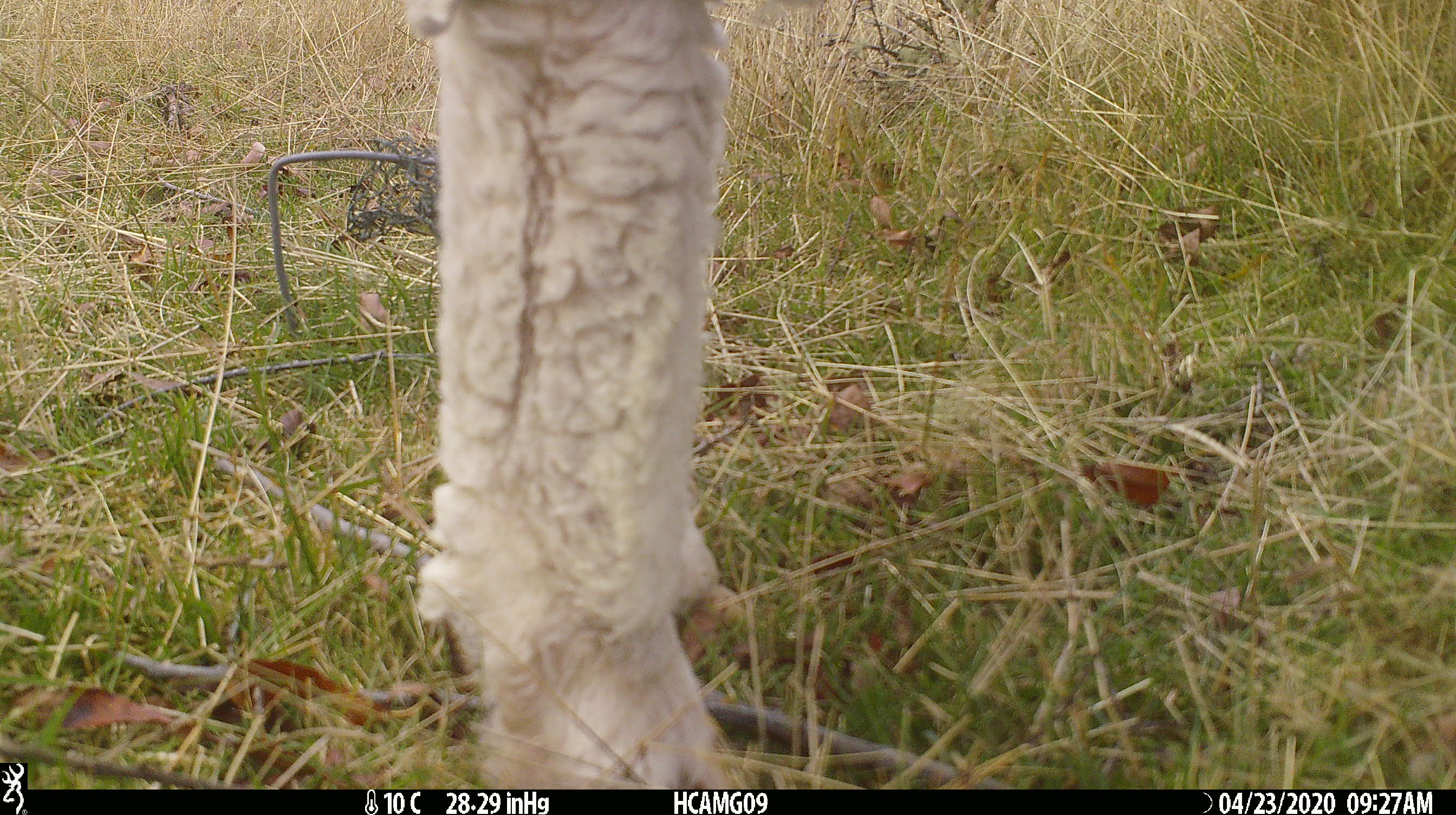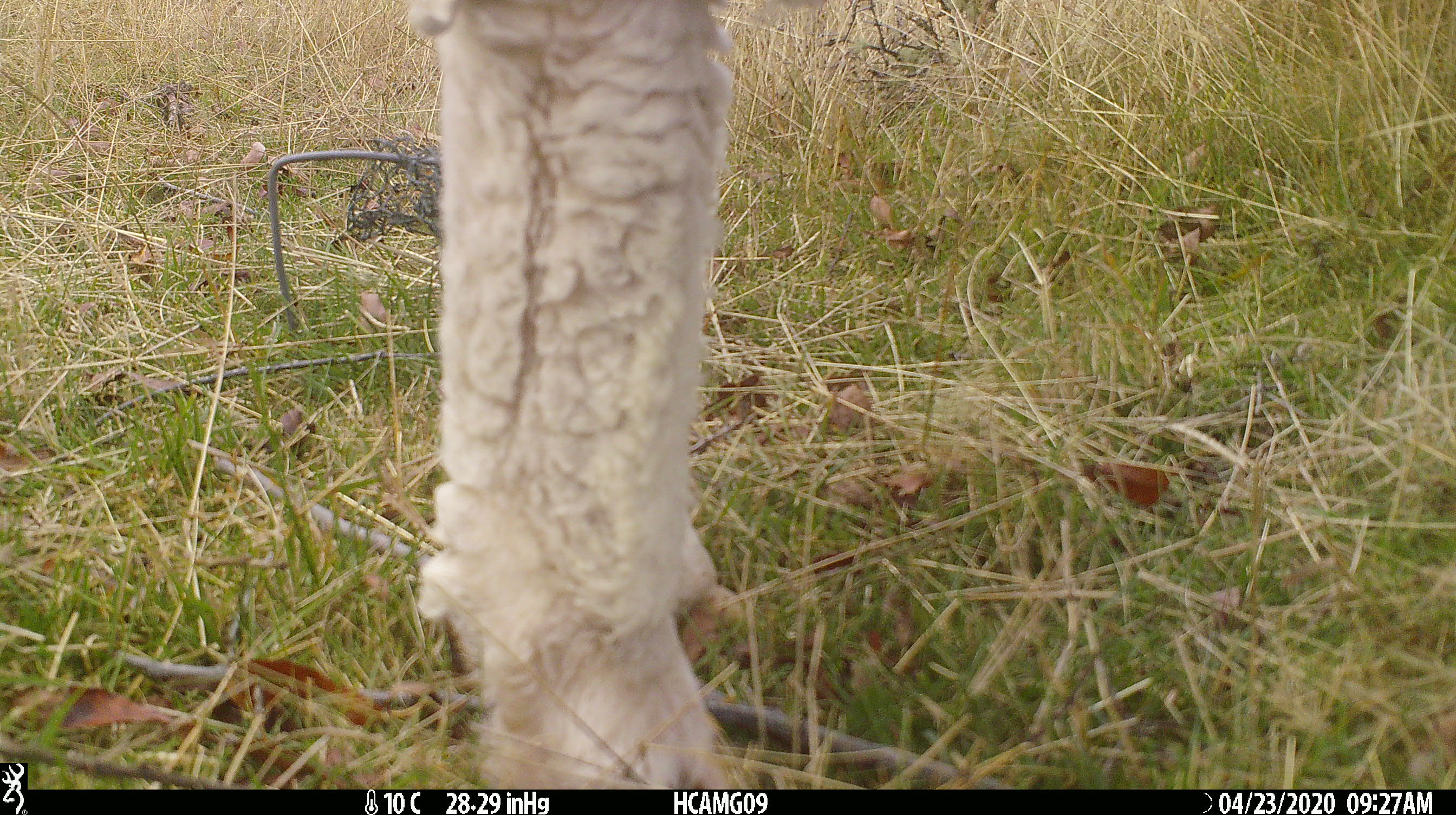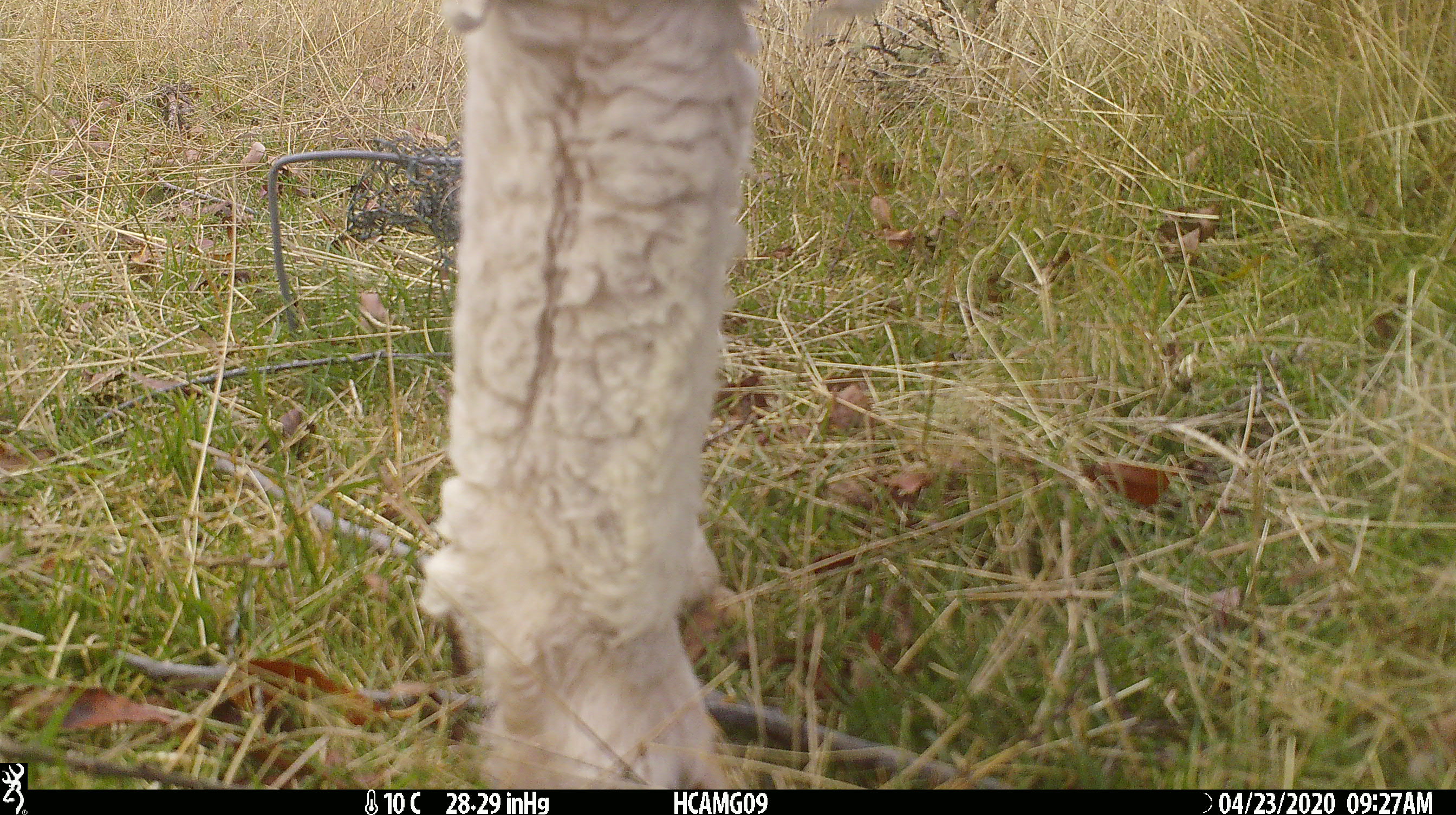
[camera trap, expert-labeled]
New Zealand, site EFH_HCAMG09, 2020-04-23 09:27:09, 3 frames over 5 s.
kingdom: Animalia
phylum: Chordata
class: Mammalia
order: Artiodactyla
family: Bovidae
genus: Ovis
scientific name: Ovis aries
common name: domestic sheep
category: sheep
Sheep (domestic sheep) (Ovis aries).